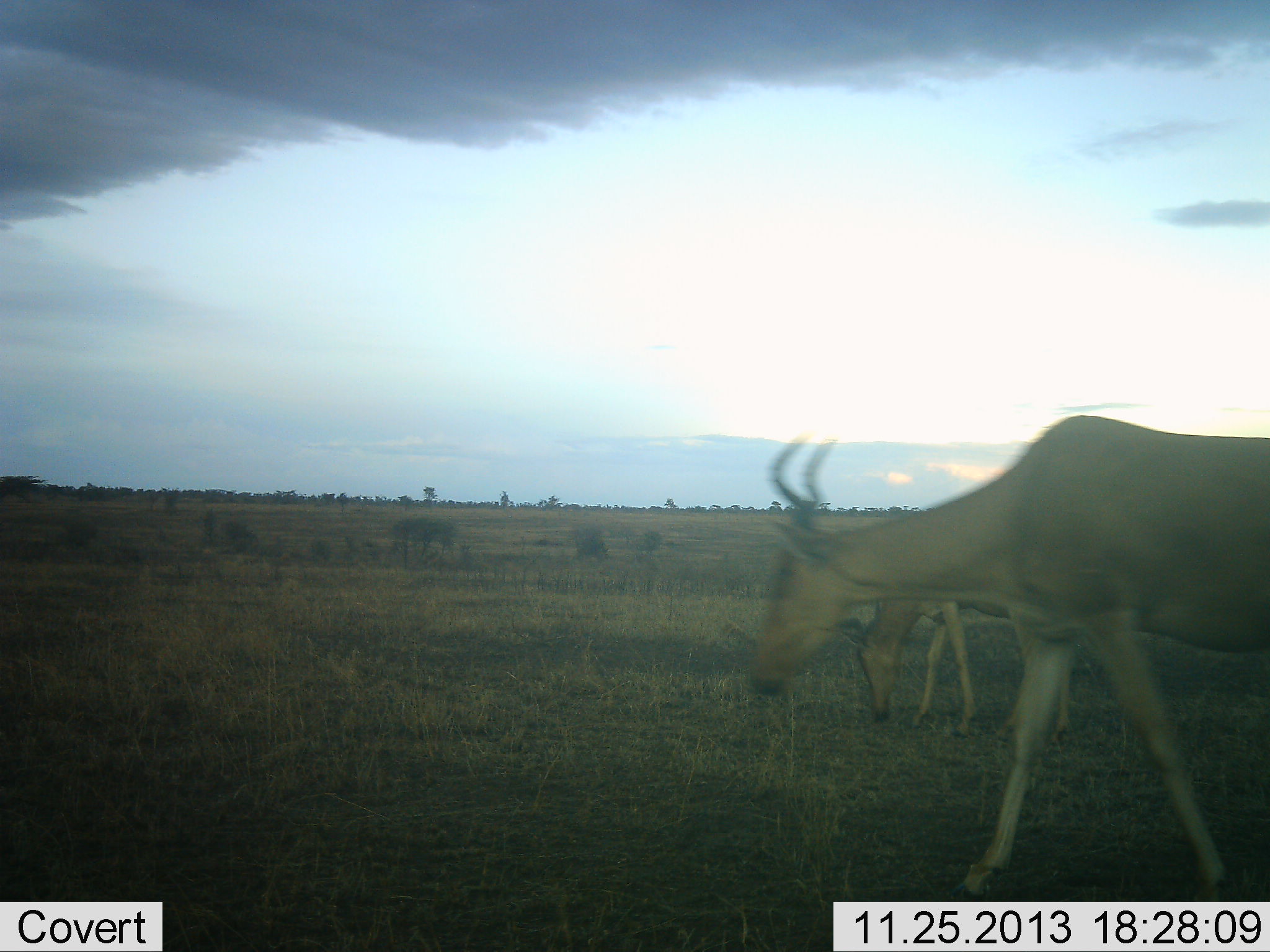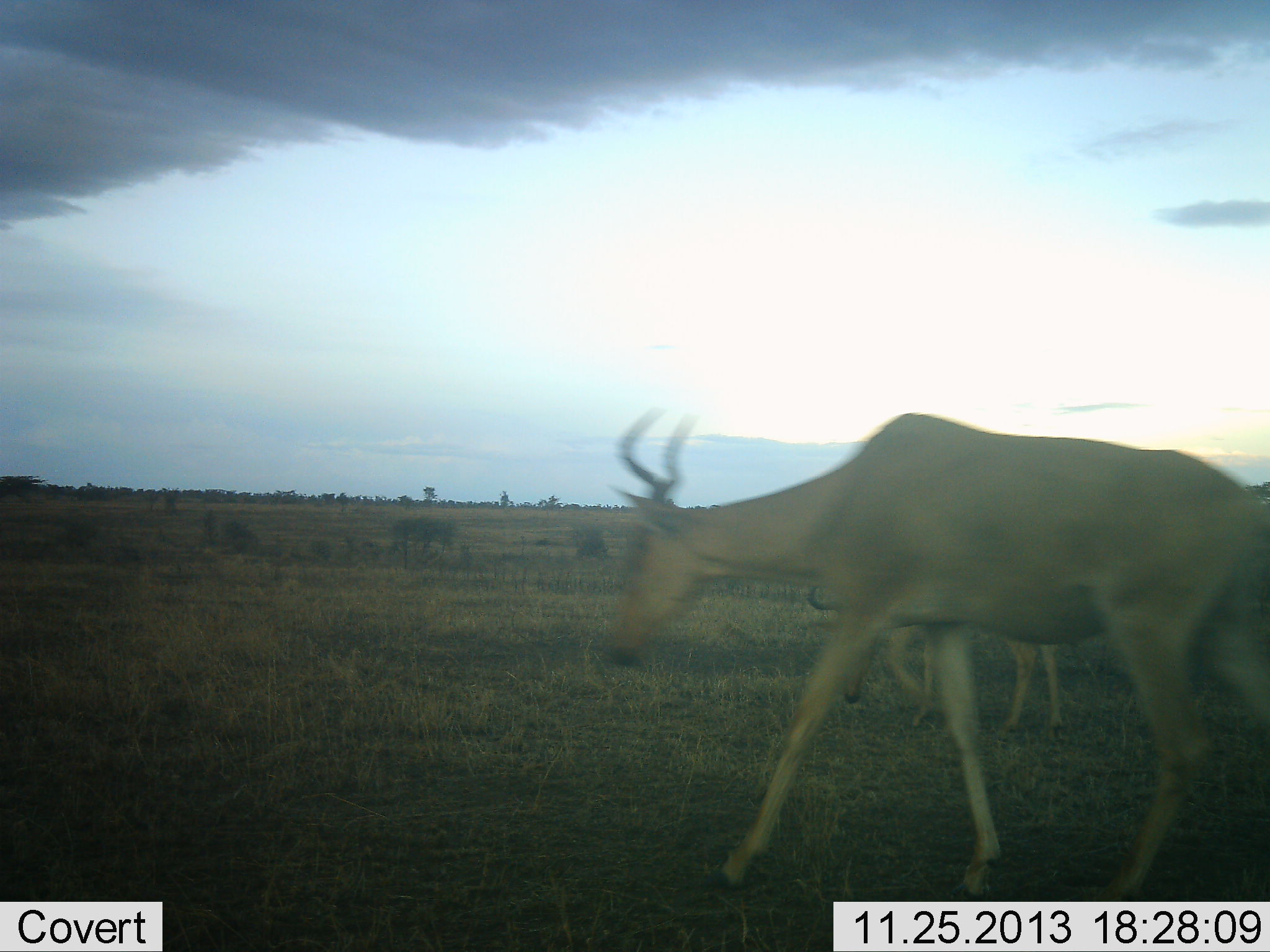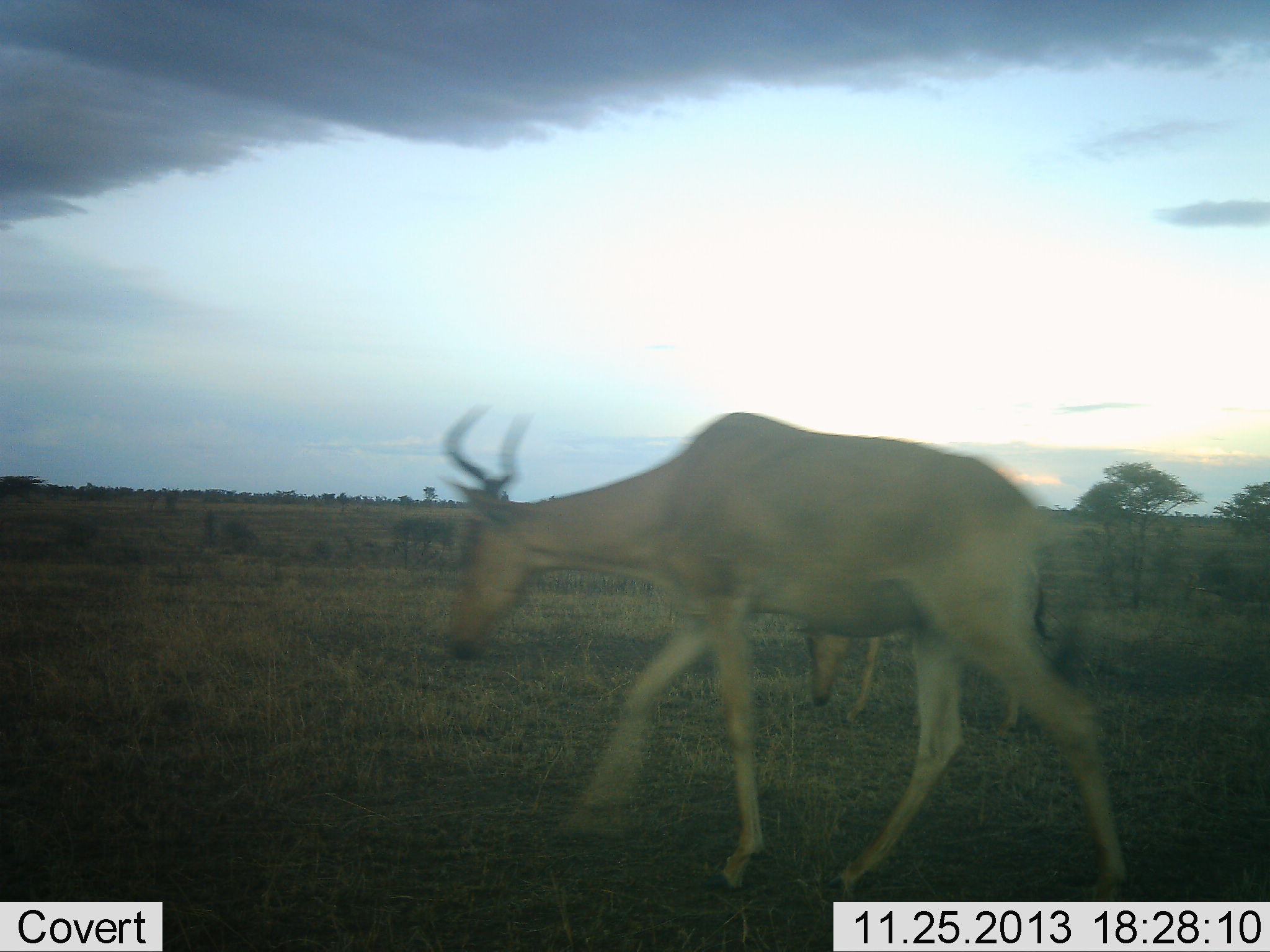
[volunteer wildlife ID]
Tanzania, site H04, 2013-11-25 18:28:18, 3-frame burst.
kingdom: Animalia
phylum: Chordata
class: Mammalia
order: Artiodactyla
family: Bovidae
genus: Alcelaphus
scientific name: Alcelaphus buselaphus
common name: hartebeest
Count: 2.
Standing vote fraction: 0%.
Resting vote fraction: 0%.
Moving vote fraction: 100%.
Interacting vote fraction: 0%.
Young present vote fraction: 0%.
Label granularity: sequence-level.